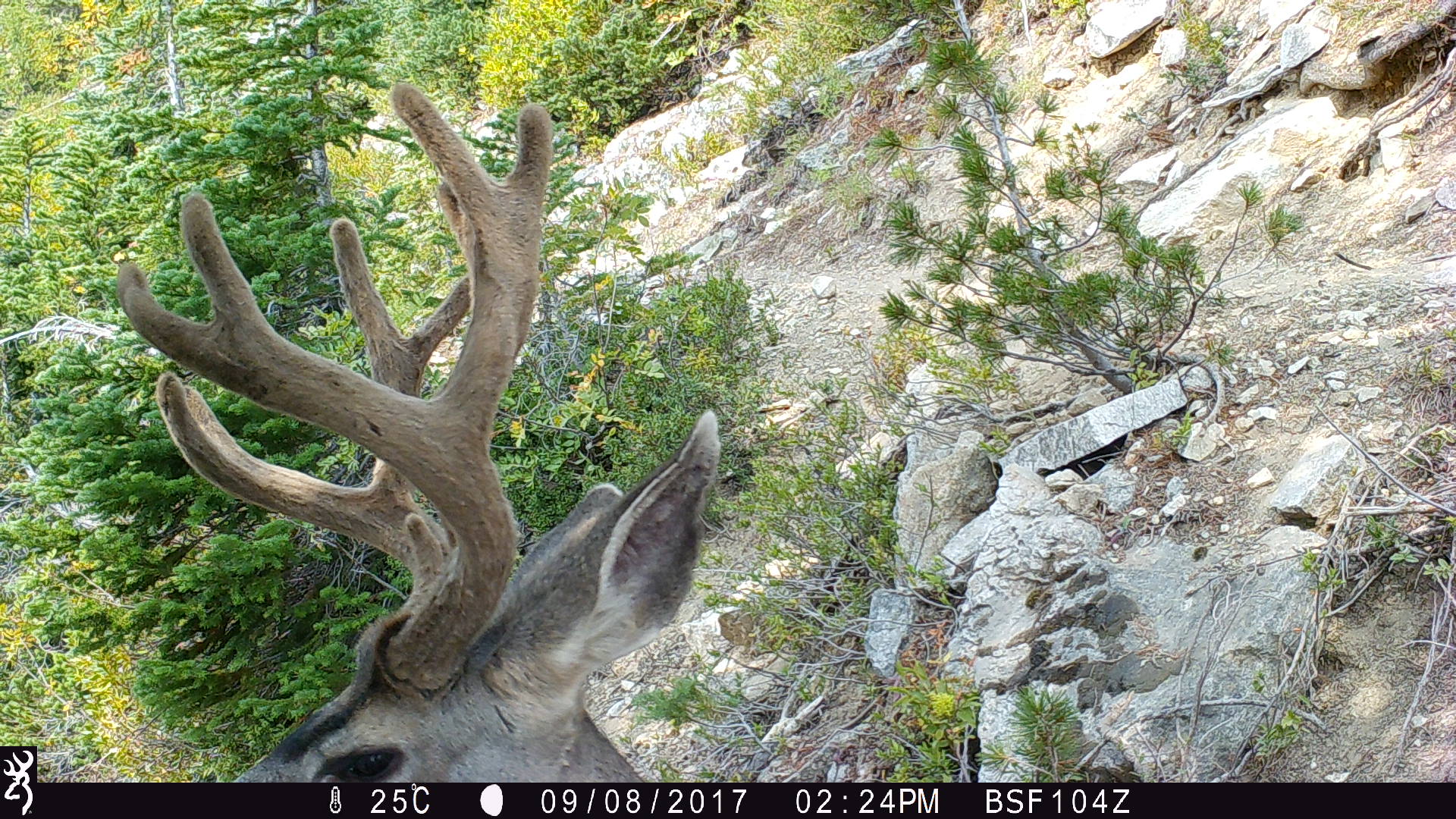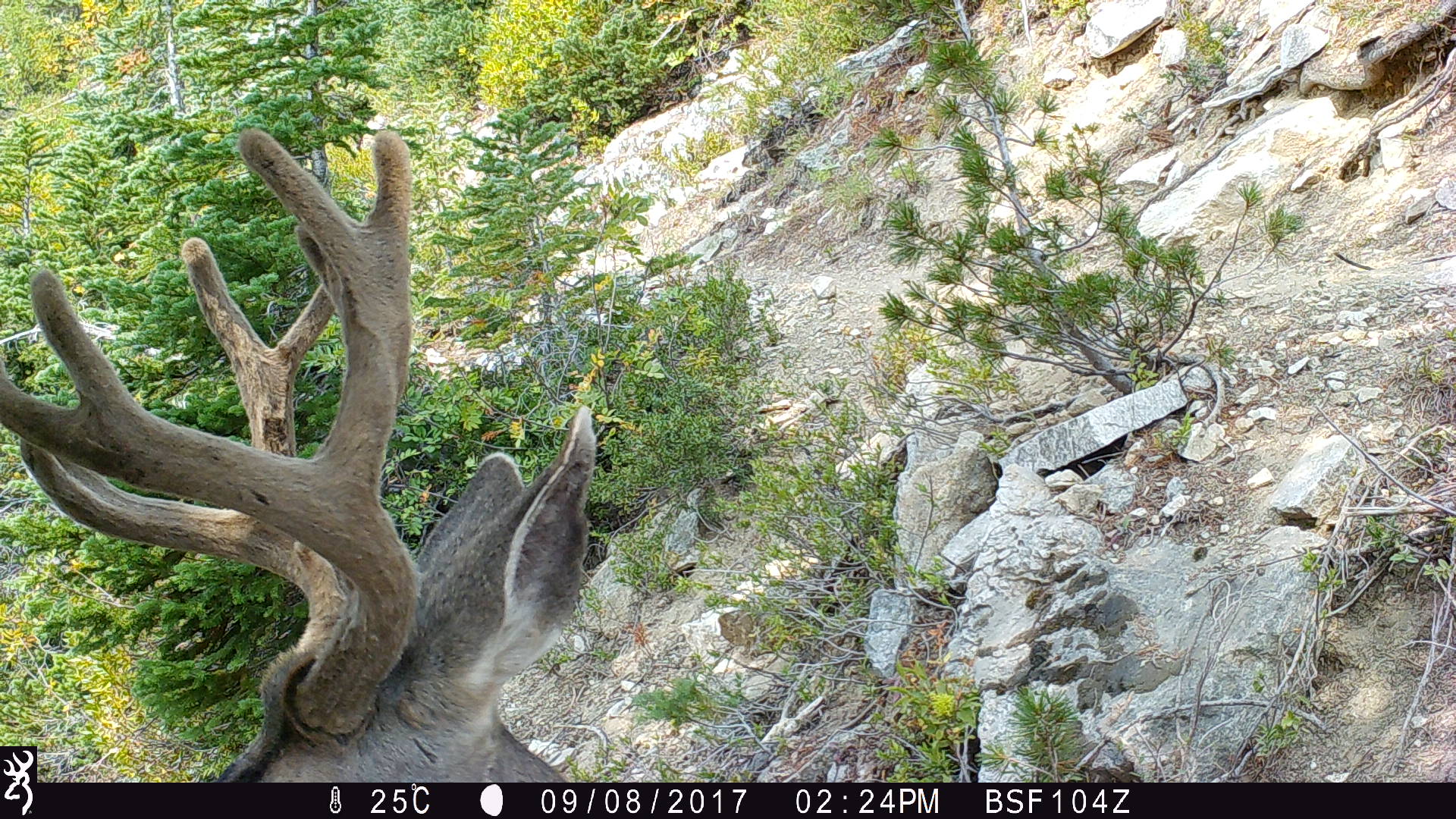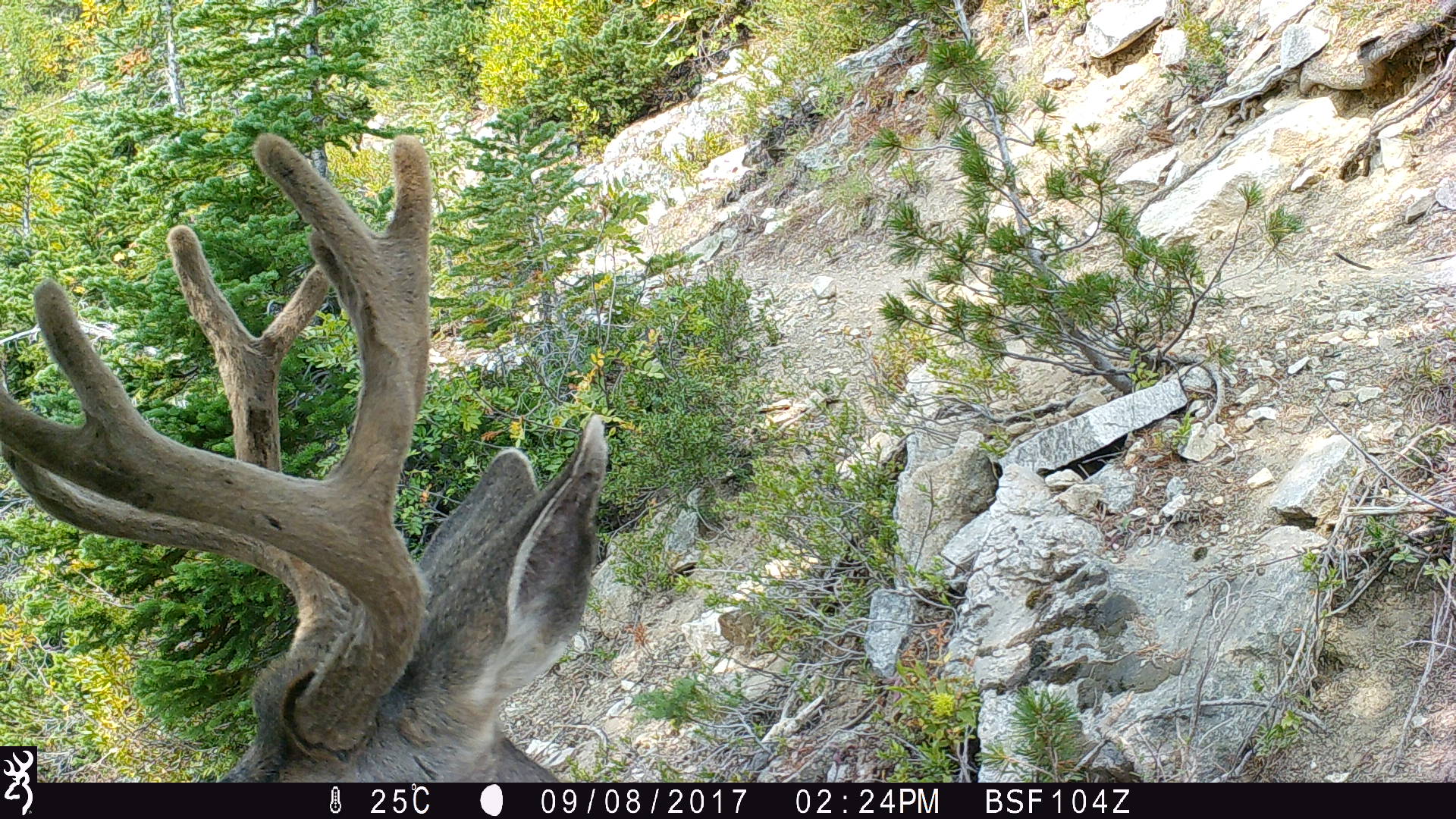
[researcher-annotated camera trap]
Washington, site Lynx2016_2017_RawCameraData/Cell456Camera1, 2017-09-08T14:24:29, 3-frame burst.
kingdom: Animalia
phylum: Chordata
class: Mammalia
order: Artiodactyla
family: Cervidae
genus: Odocoileus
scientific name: Odocoileus hemionus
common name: mule deer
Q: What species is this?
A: Odocoileus hemionus (mule deer).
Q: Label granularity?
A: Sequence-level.